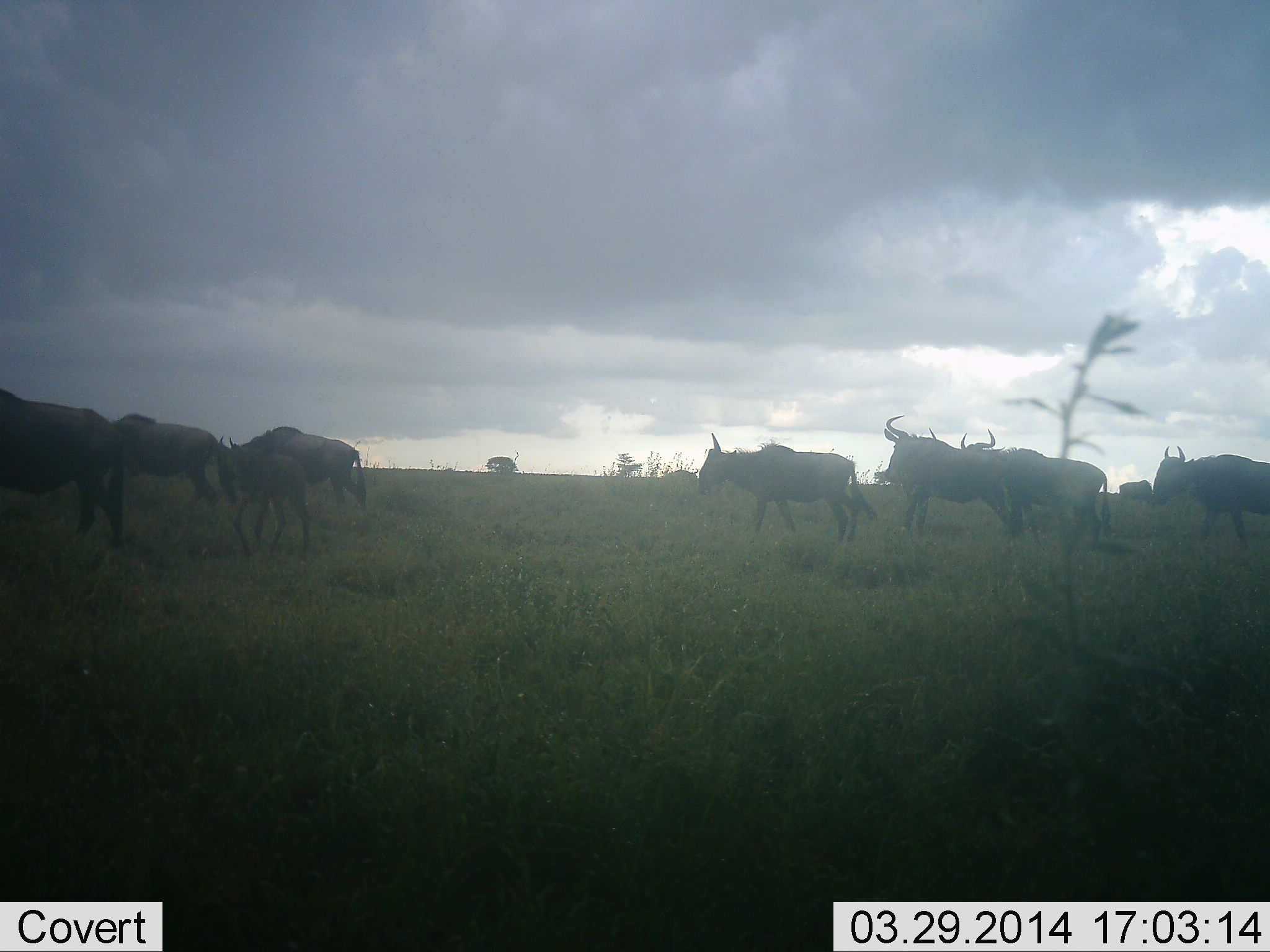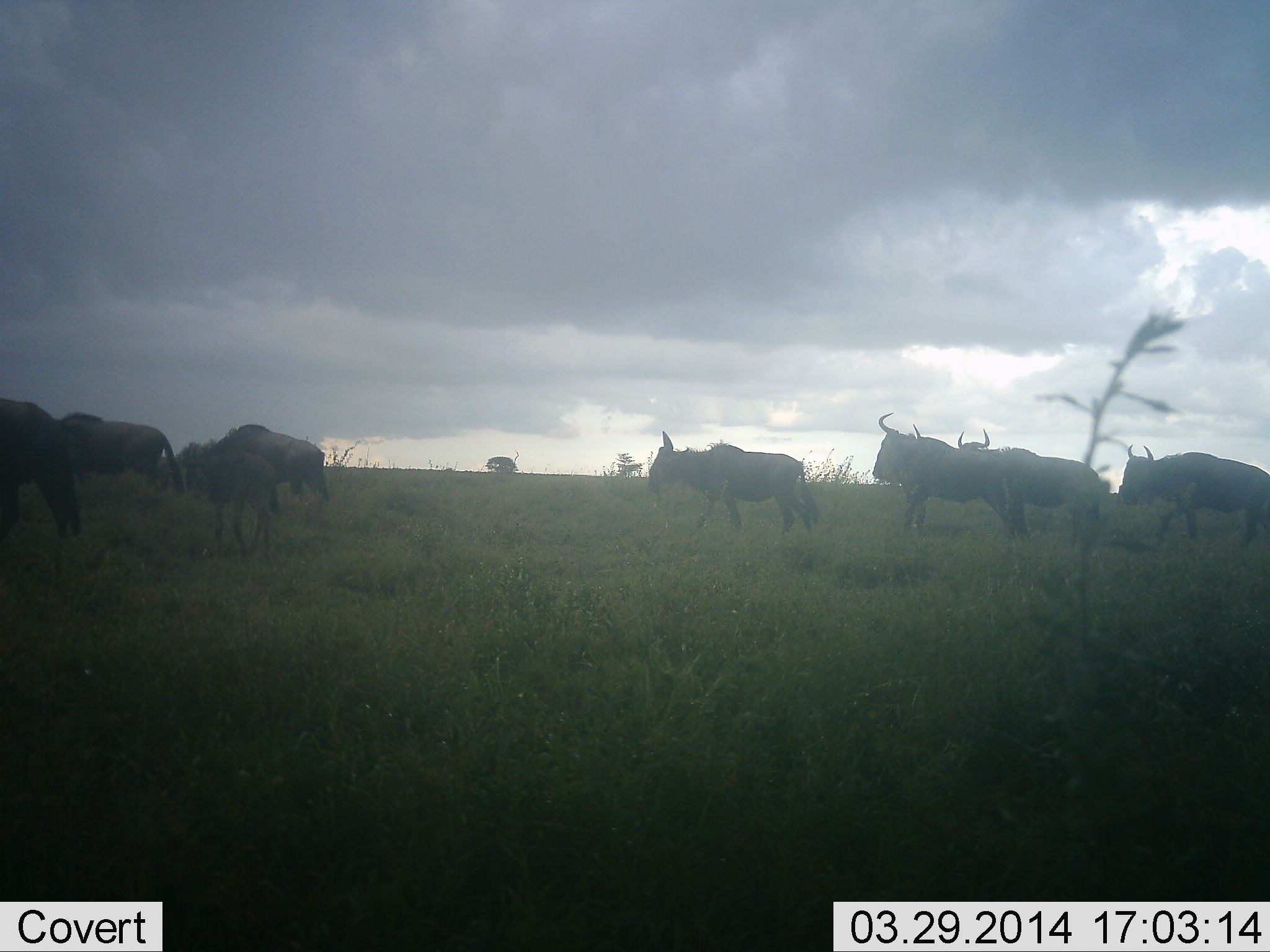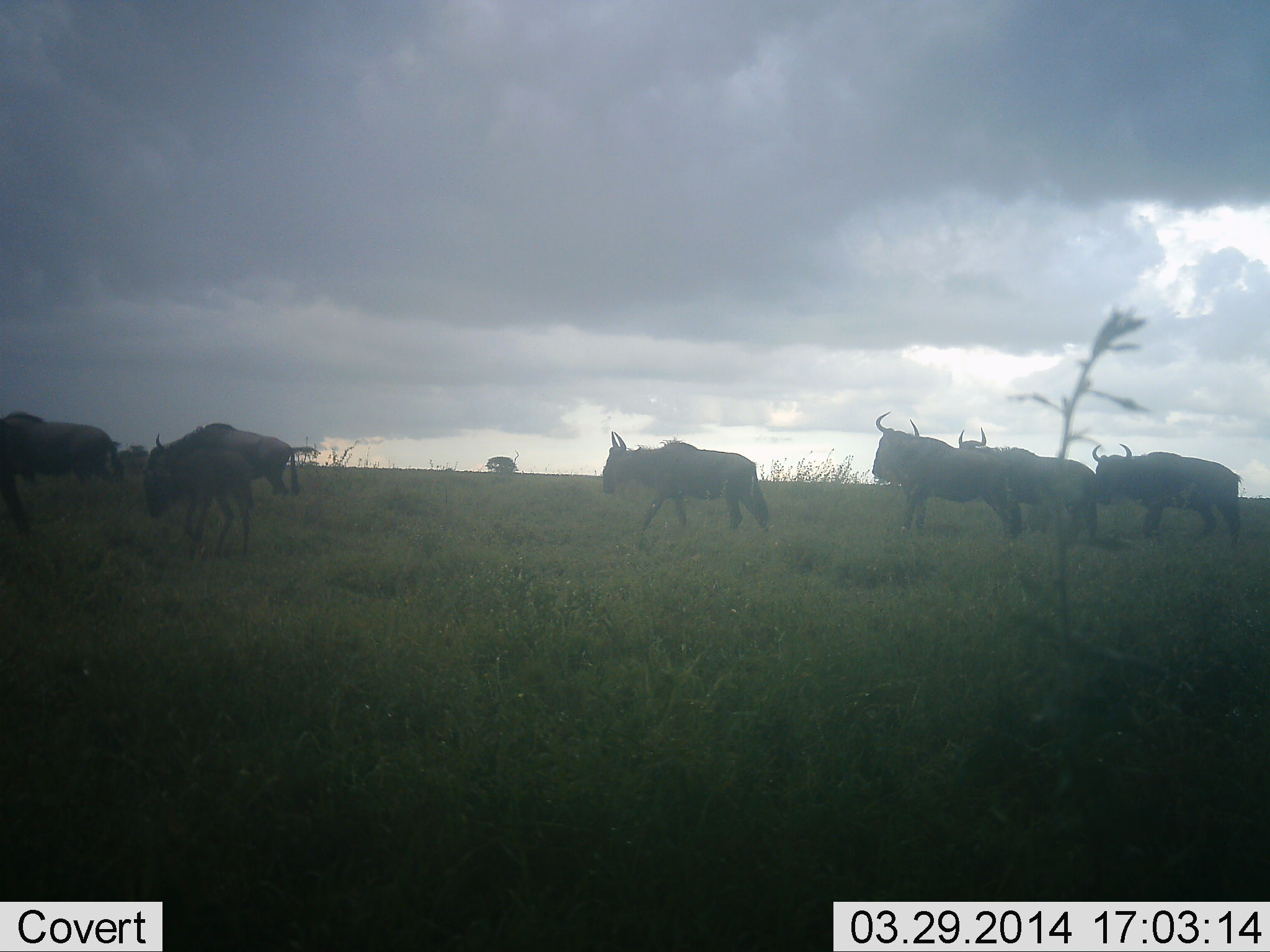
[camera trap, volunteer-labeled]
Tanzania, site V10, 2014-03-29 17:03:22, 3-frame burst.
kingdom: Animalia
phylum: Chordata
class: Mammalia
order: Artiodactyla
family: Bovidae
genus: Connochaetes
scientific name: Connochaetes taurinus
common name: blue wildebeest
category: wildebeest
Wildebeest (blue wildebeest) (Connochaetes taurinus), count 8. Behavior (volunteer vote fractions): standing 10%, resting 0%, moving 90%, interacting 0%. Young present (vote fraction): 40%. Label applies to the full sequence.